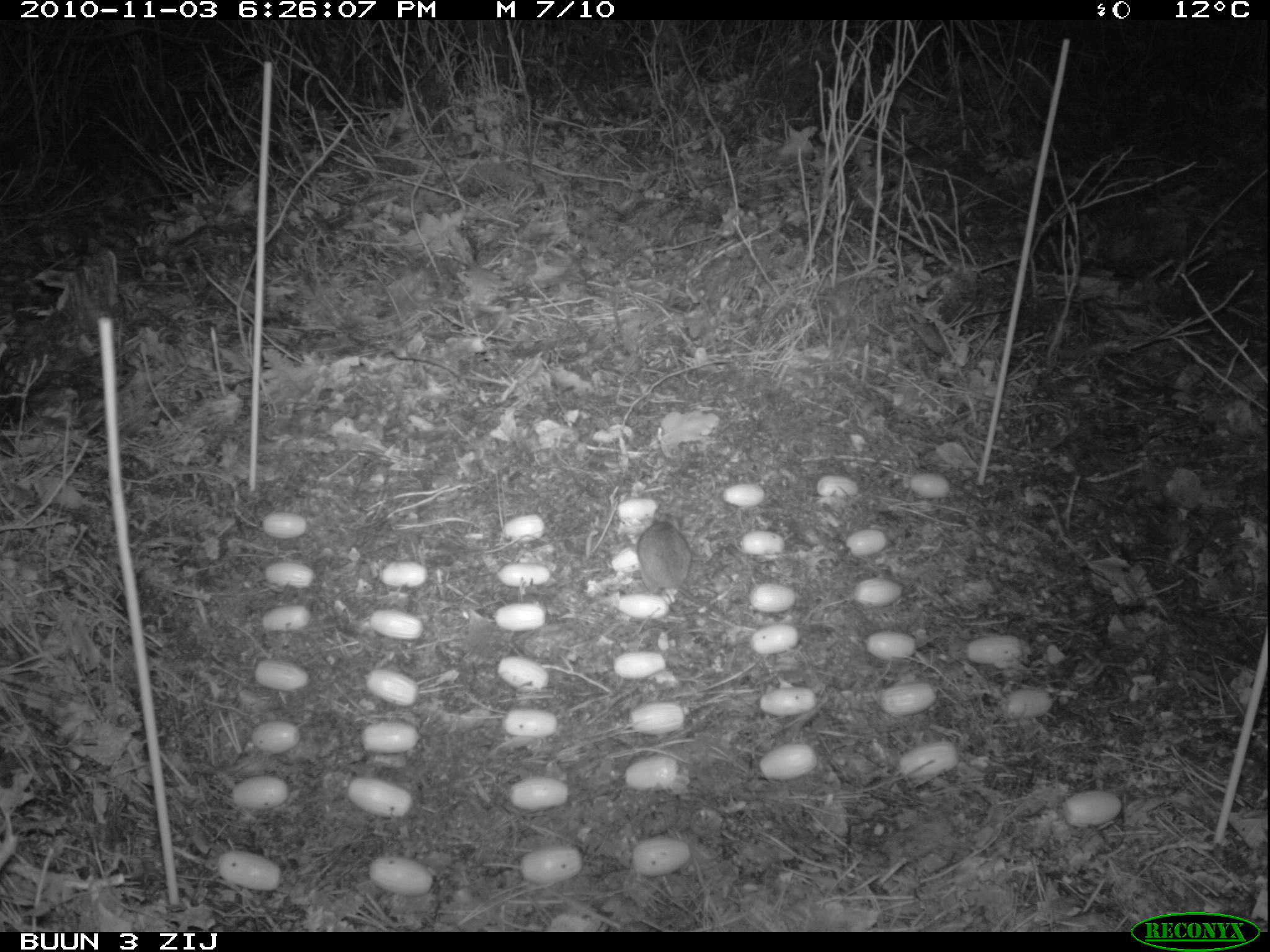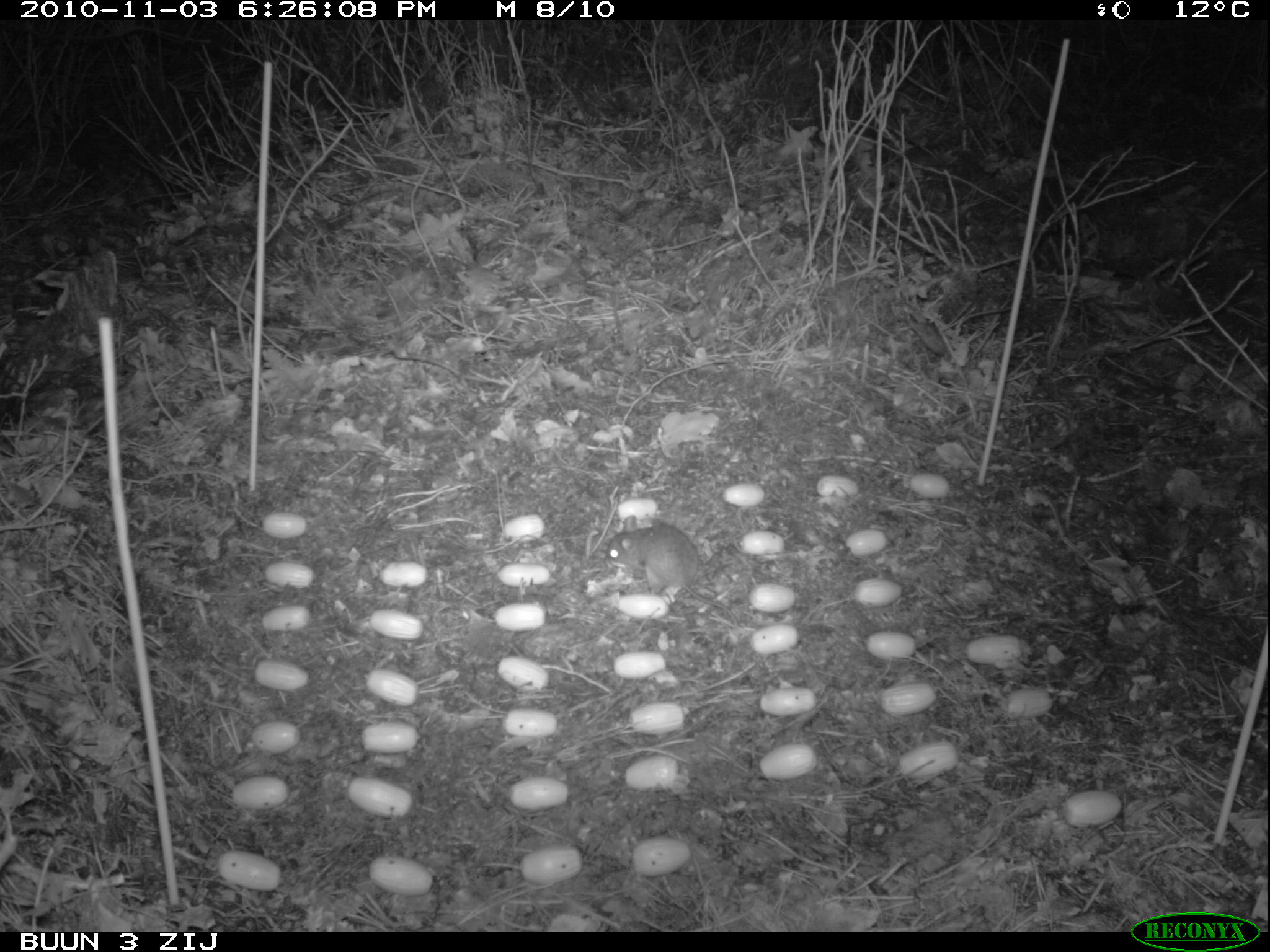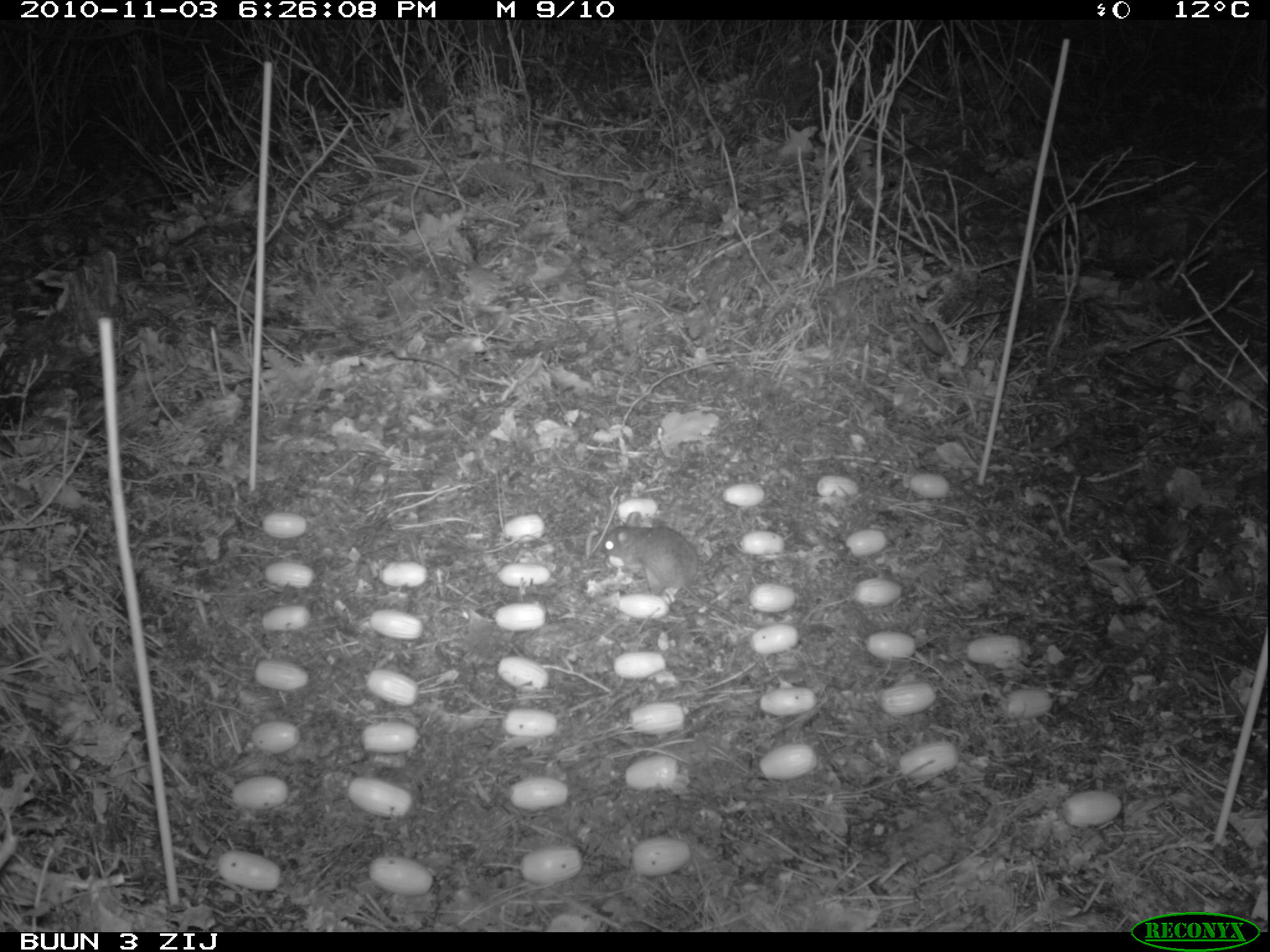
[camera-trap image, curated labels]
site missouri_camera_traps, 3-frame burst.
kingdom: Animalia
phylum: Chordata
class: Mammalia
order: Rodentia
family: Muridae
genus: Apodemus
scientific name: Apodemus sylvaticus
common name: wood mouse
Wood mouse (Apodemus sylvaticus). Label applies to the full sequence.